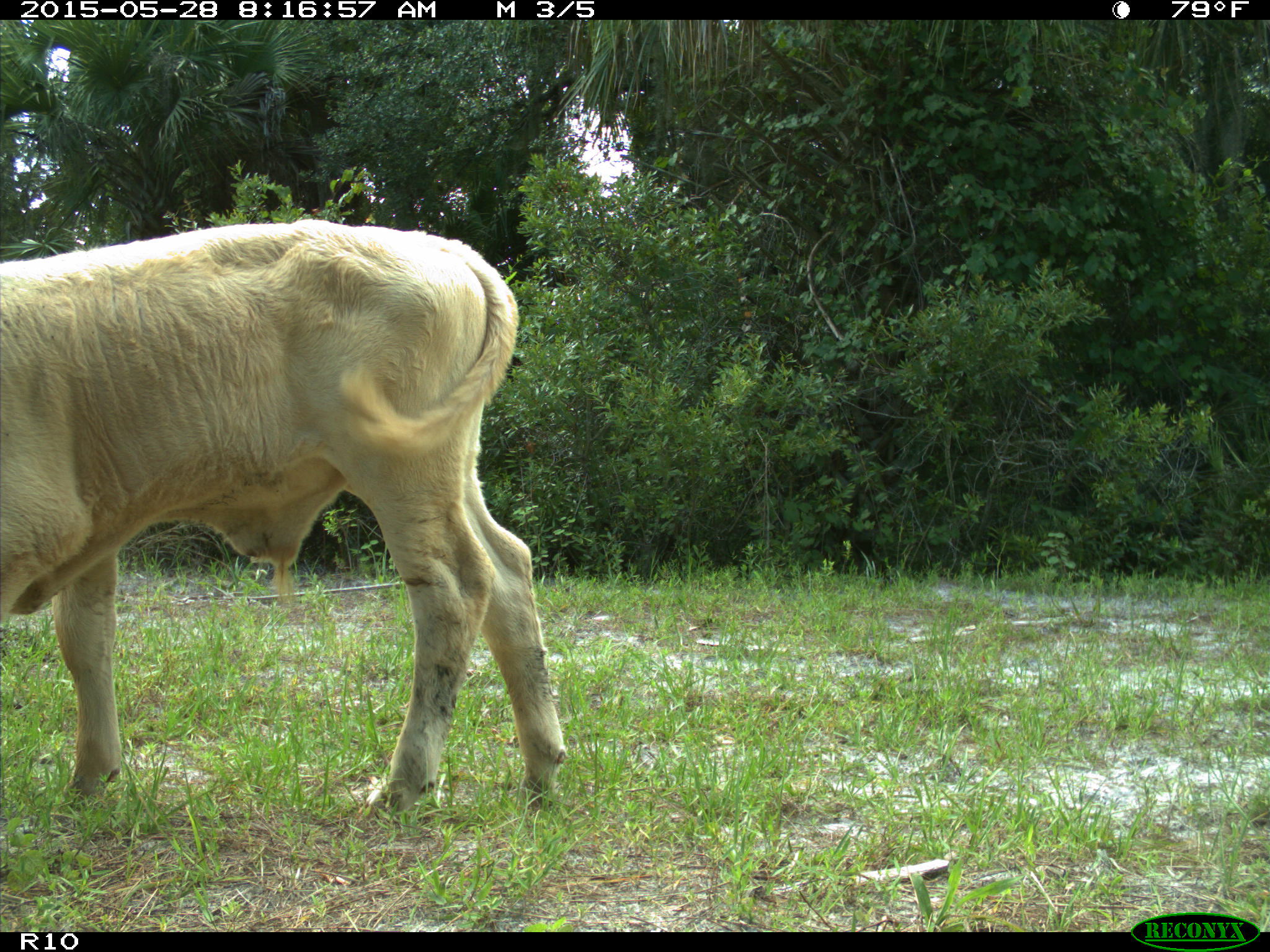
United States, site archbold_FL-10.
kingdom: Animalia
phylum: Chordata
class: Mammalia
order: Artiodactyla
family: Bovidae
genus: Bos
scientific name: Bos taurus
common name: domestic cow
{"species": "Bos taurus (domestic cow)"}